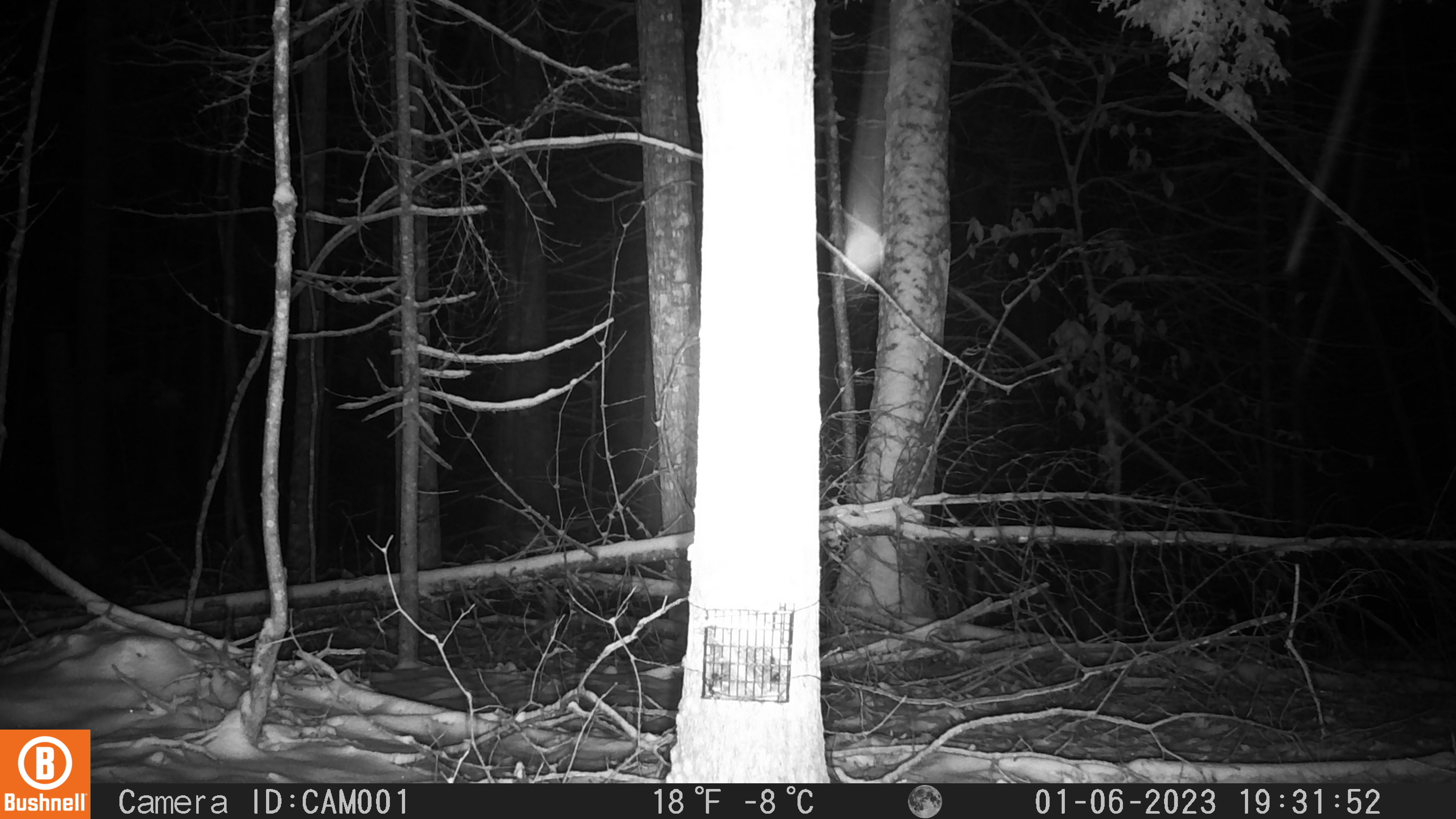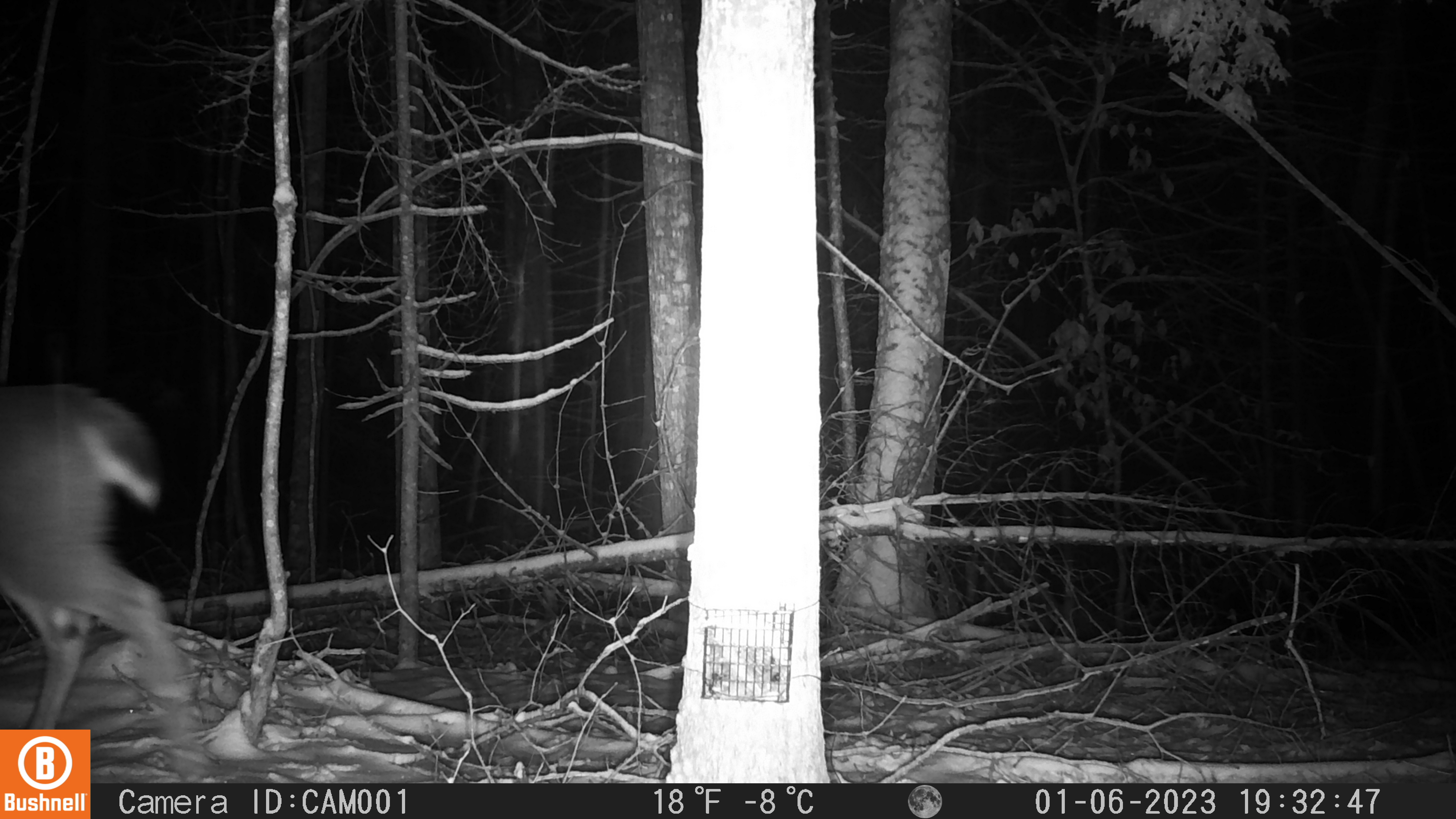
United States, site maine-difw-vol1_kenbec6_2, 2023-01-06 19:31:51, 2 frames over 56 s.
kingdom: Animalia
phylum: Chordata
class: Mammalia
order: Artiodactyla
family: Cervidae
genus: Odocoileus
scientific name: Odocoileus virginianus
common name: white-tailed deer